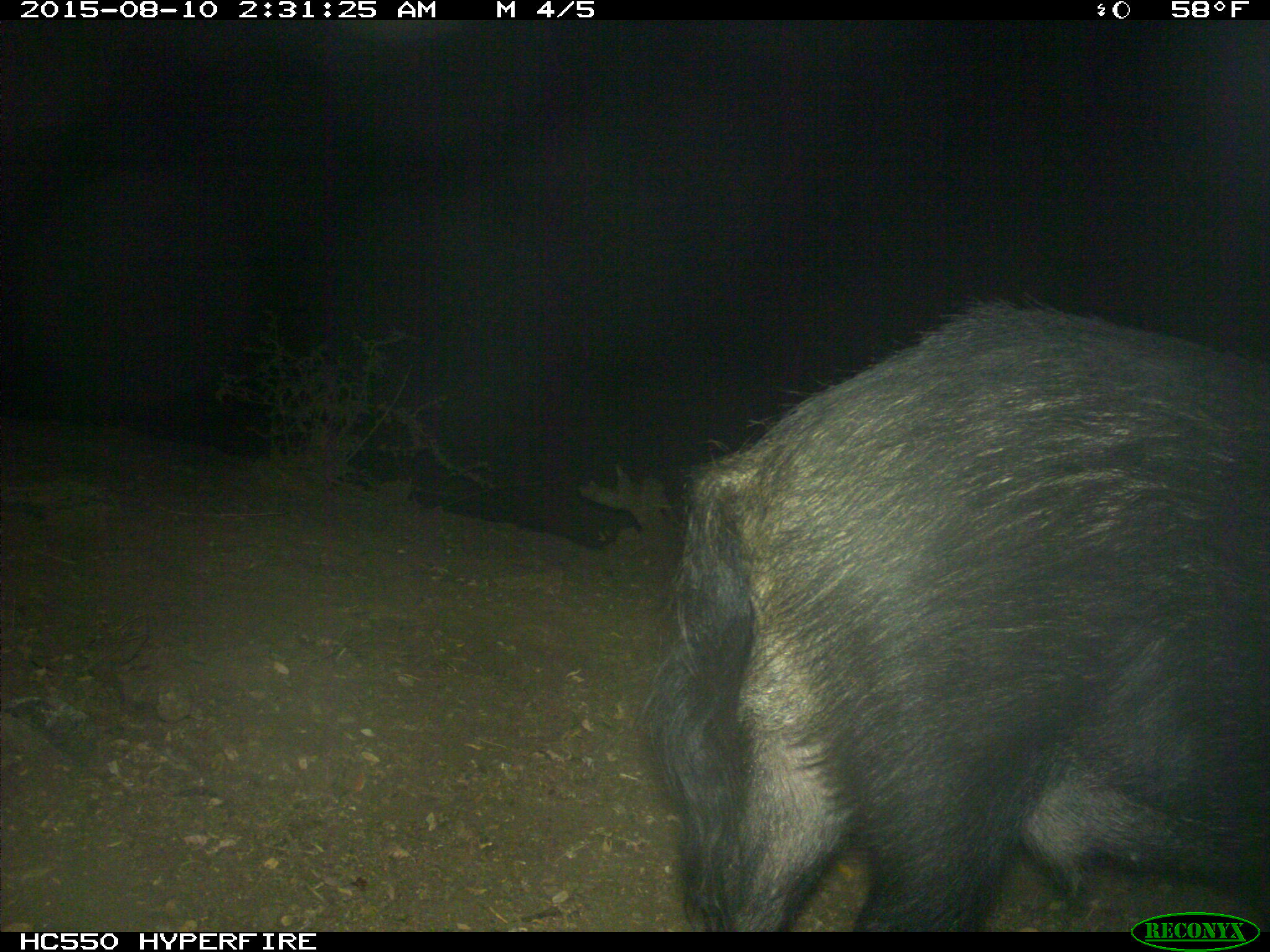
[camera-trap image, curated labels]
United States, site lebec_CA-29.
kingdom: Animalia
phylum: Chordata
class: Mammalia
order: Artiodactyla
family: Suidae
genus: Sus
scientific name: Sus scrofa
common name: wild boar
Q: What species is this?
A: Sus scrofa (wild boar).